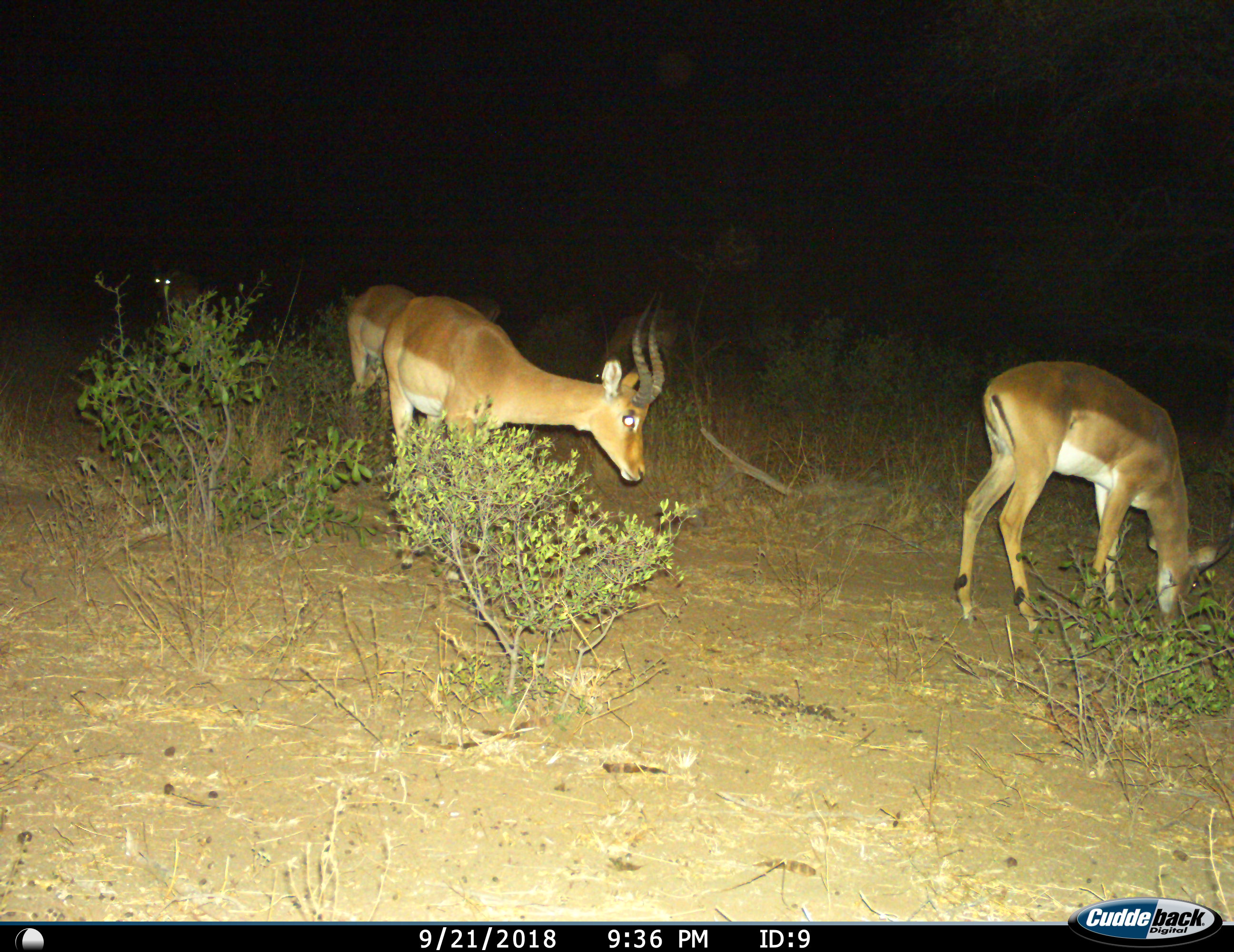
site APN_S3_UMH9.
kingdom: Animalia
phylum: Chordata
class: Mammalia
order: Artiodactyla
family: Bovidae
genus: Aepyceros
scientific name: Aepyceros melampus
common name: impala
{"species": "impala (Aepyceros melampus)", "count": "3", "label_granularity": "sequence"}